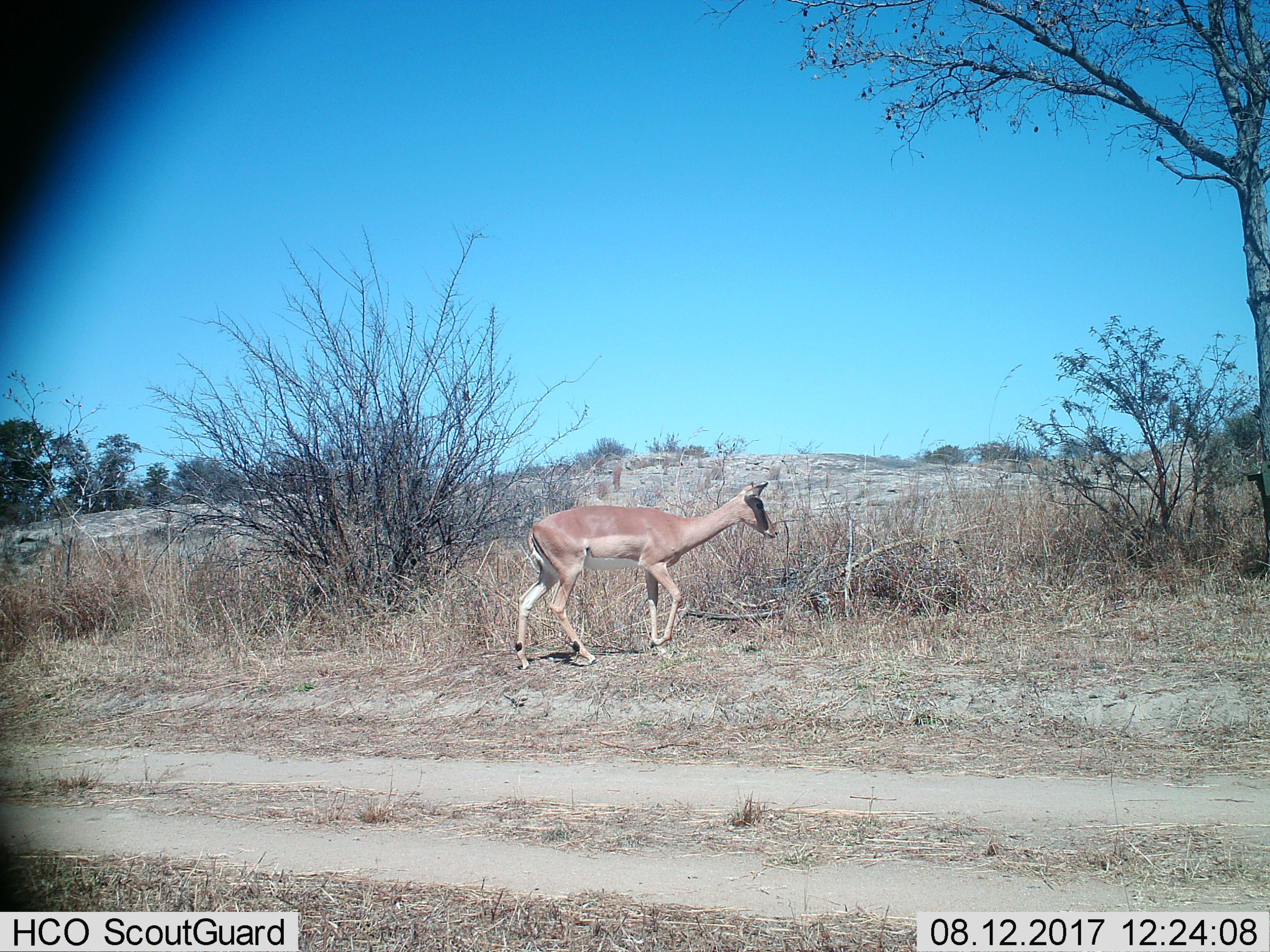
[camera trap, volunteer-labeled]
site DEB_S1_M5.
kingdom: Animalia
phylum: Chordata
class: Mammalia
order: Artiodactyla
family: Bovidae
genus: Aepyceros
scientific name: Aepyceros melampus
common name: impala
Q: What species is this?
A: Impala (Aepyceros melampus).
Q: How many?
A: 1.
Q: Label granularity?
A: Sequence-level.